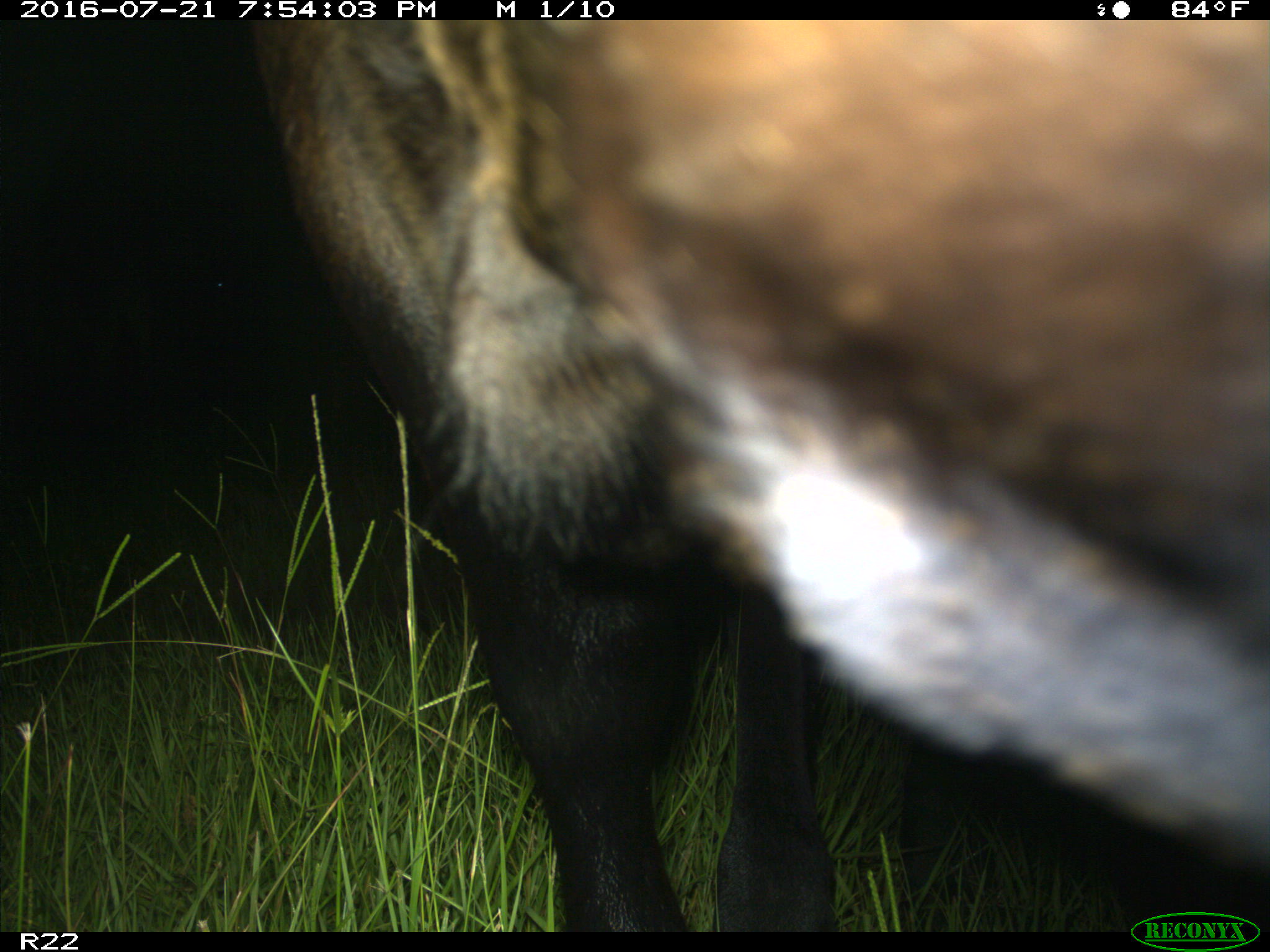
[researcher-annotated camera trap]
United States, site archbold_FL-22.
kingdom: Animalia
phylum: Chordata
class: Mammalia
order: Artiodactyla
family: Bovidae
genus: Bos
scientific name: Bos taurus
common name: domestic cow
Bos taurus (domestic cow).